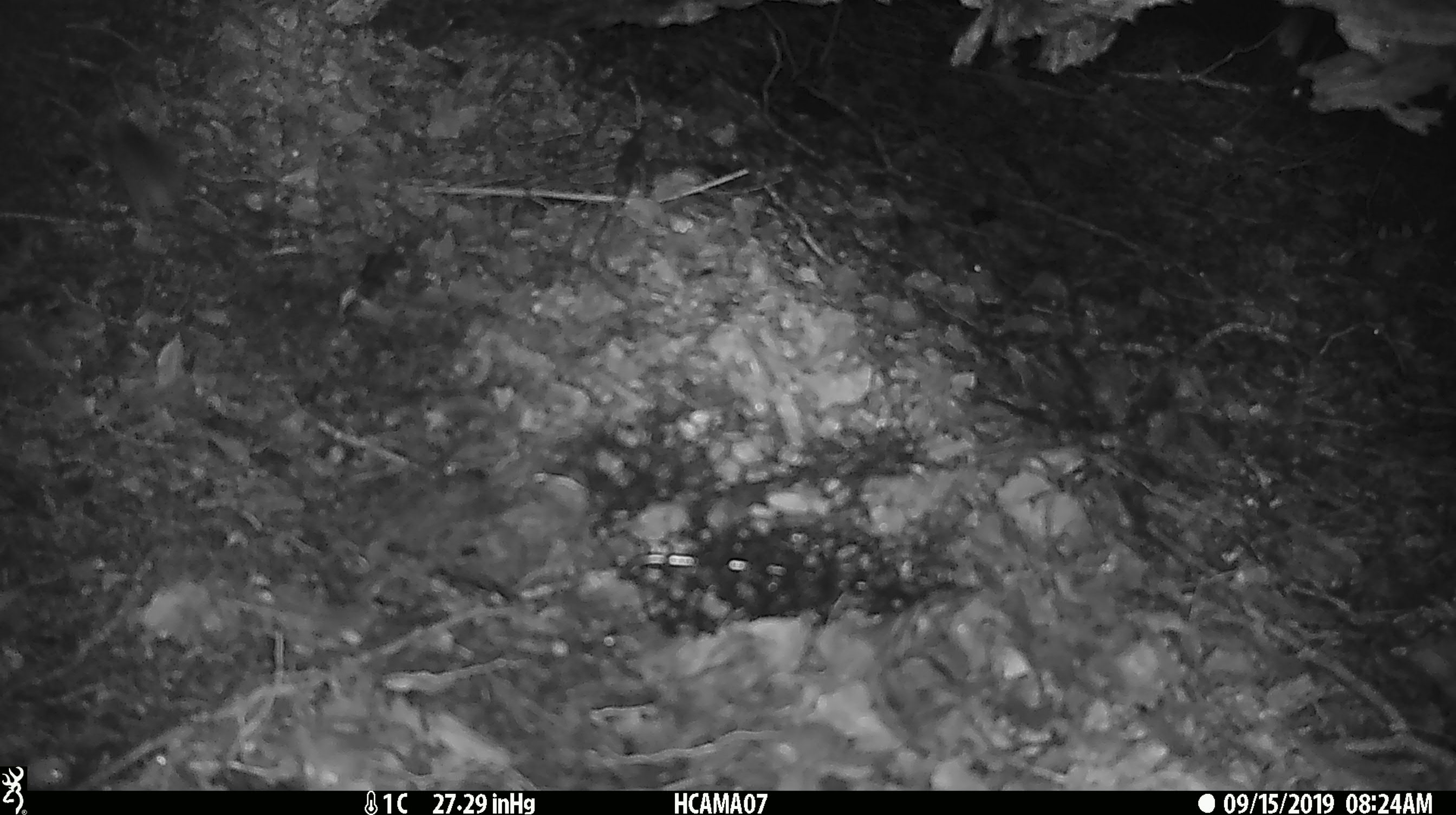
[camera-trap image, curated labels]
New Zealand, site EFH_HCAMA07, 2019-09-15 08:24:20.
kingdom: Animalia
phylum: Chordata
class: Mammalia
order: Rodentia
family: Muridae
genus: Mus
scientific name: Mus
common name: mouse